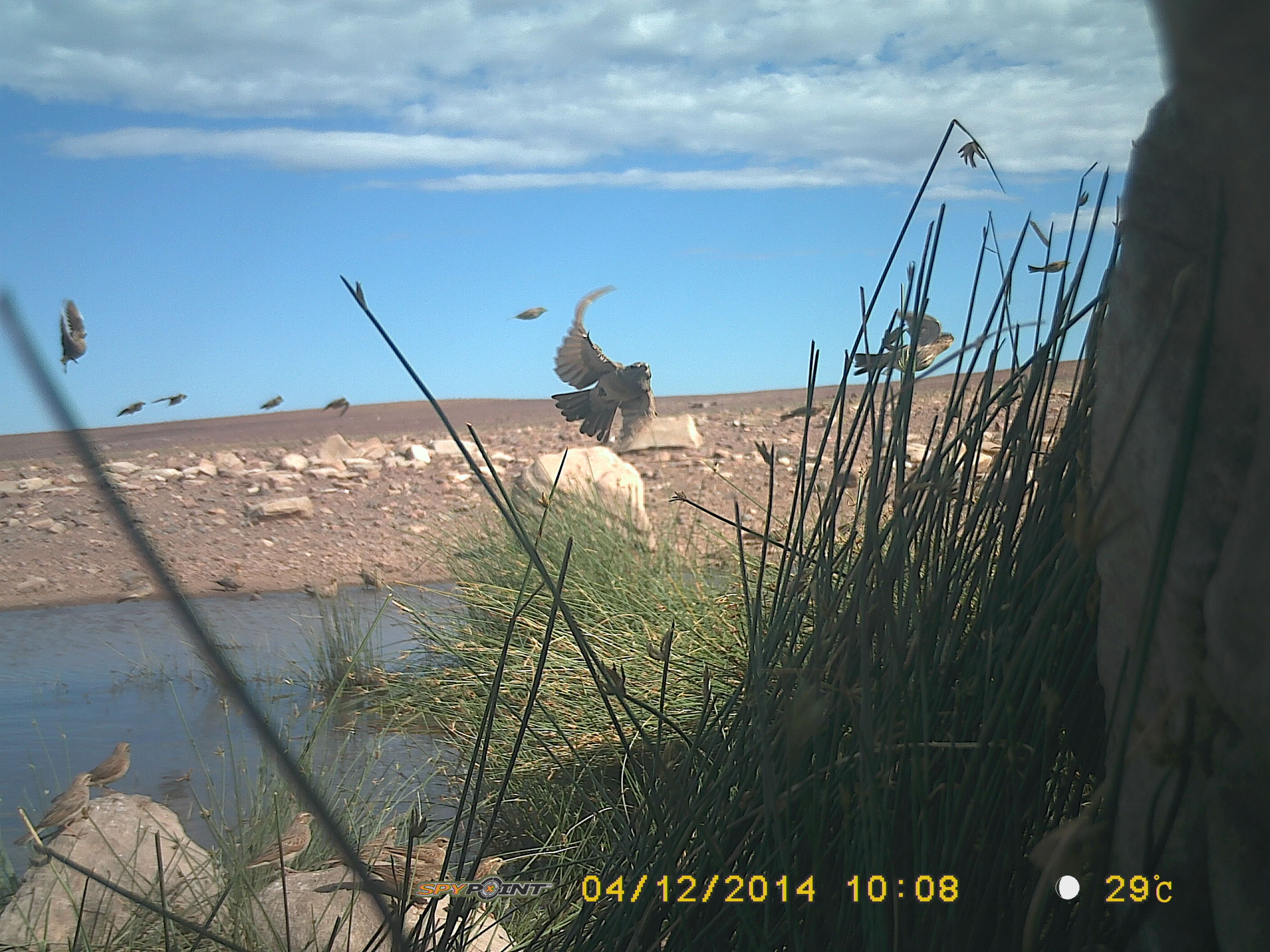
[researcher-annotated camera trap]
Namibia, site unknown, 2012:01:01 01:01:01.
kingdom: Animalia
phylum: Chordata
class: Aves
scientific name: Aves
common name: birds